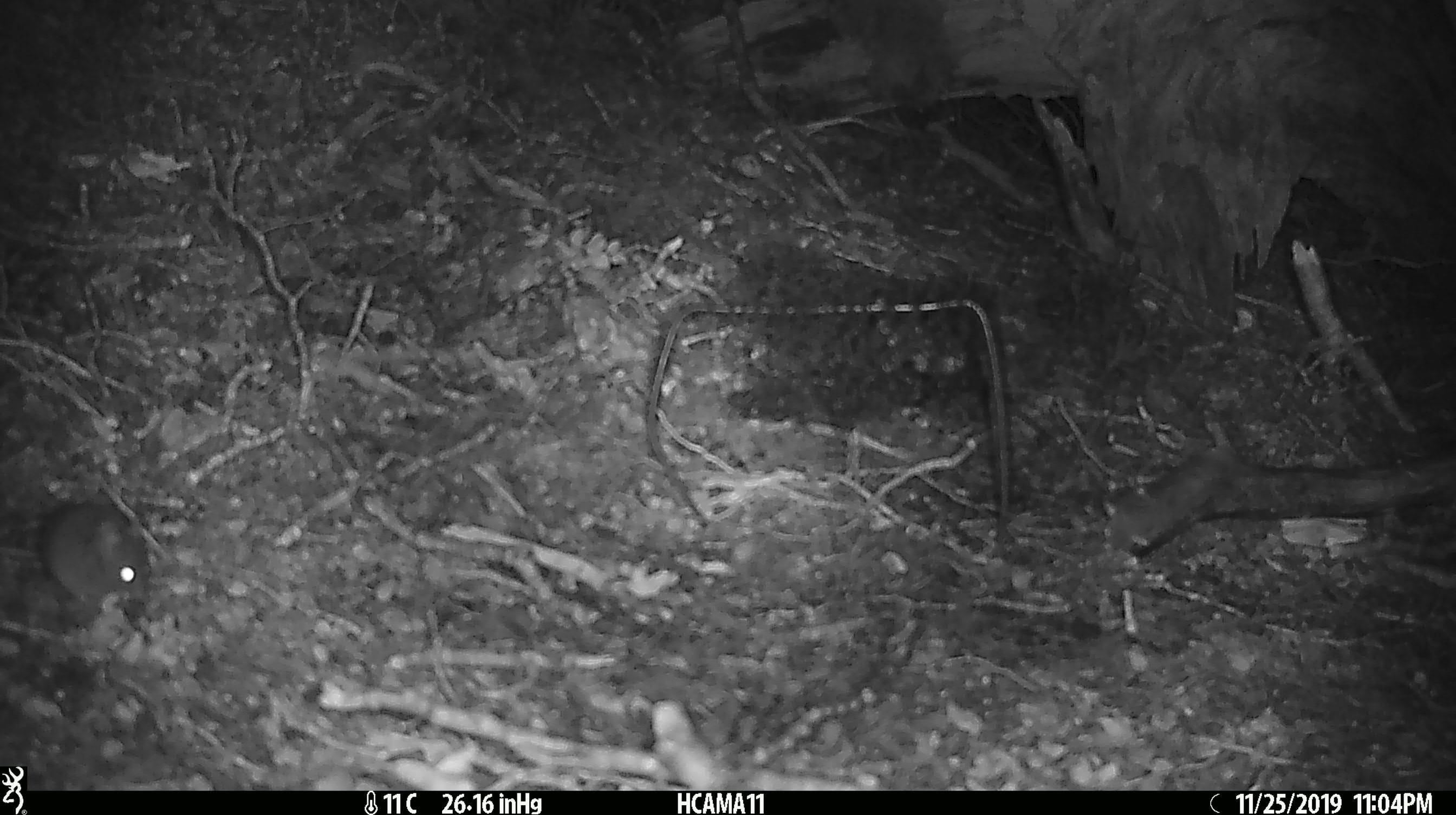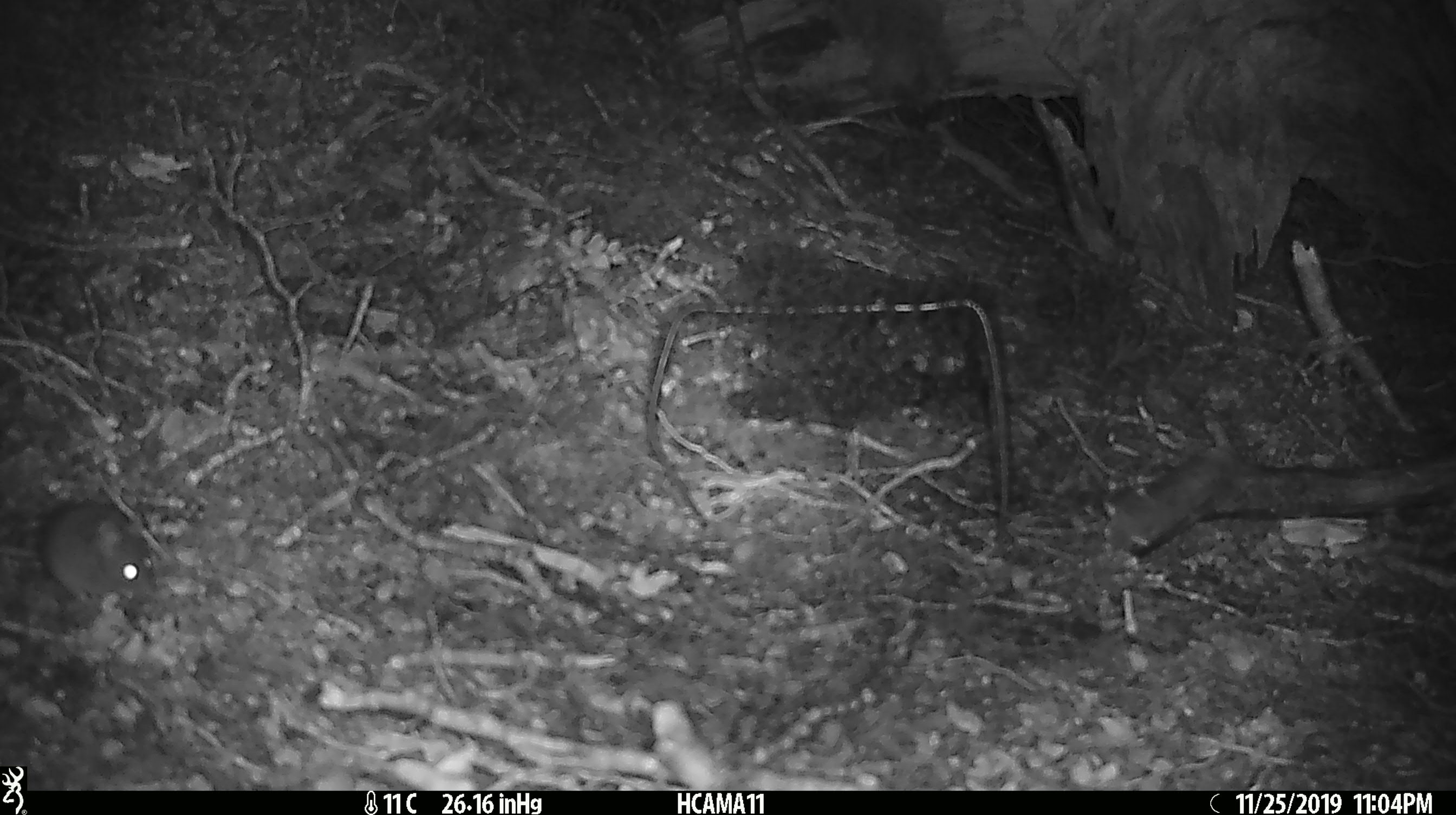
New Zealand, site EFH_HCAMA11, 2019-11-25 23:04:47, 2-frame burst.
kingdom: Animalia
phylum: Chordata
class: Mammalia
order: Rodentia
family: Muridae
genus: Mus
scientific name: Mus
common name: mouse